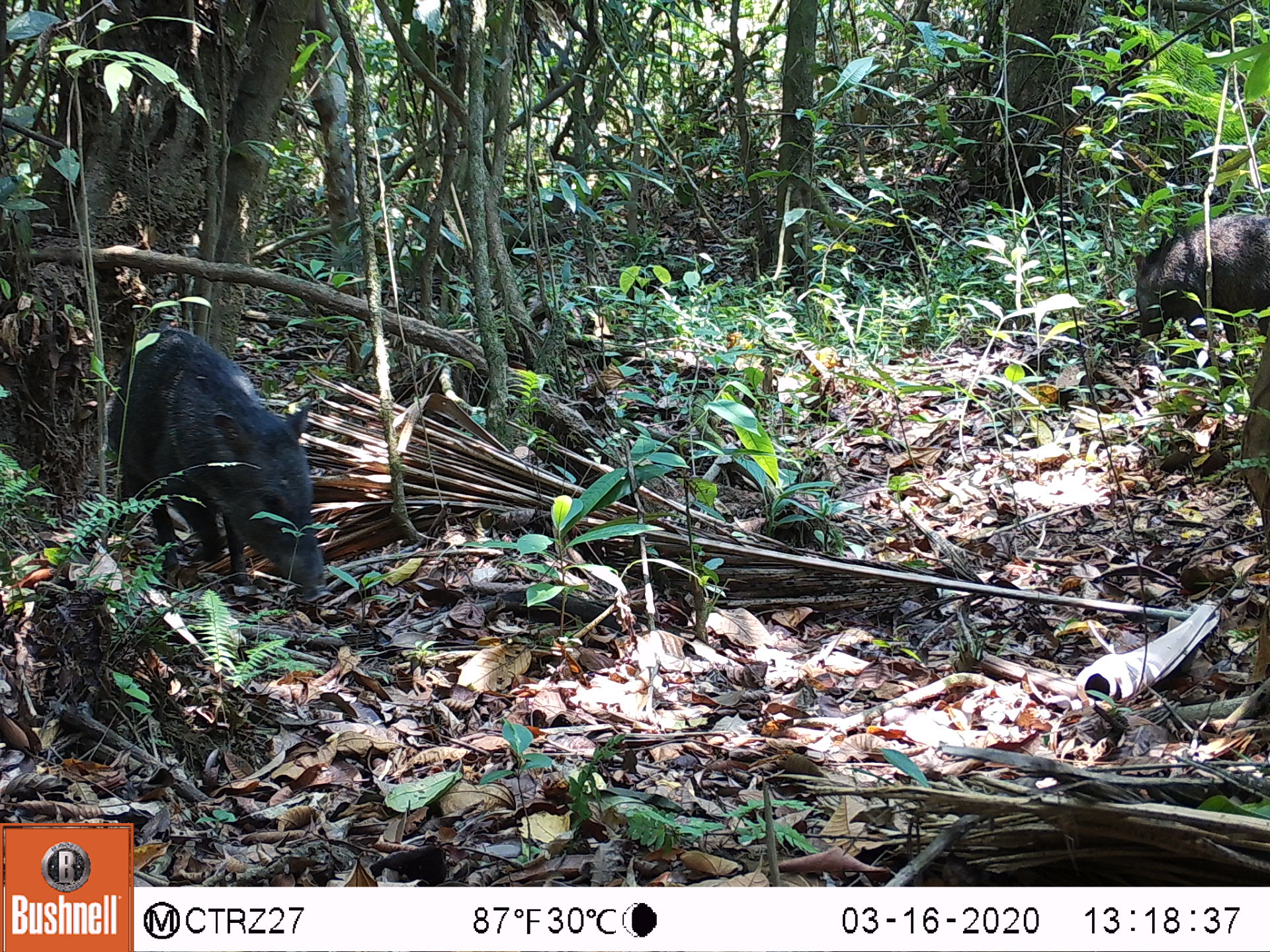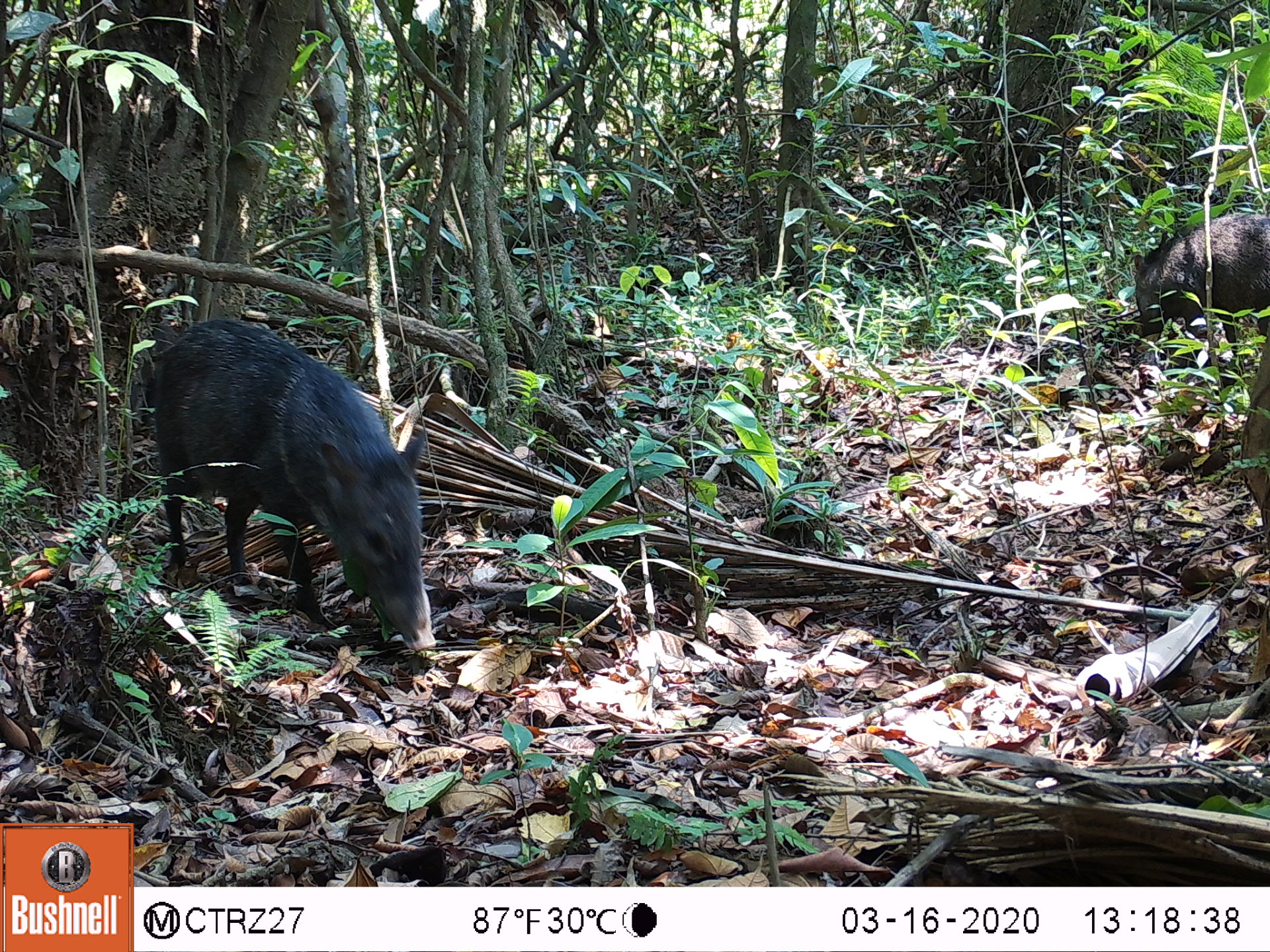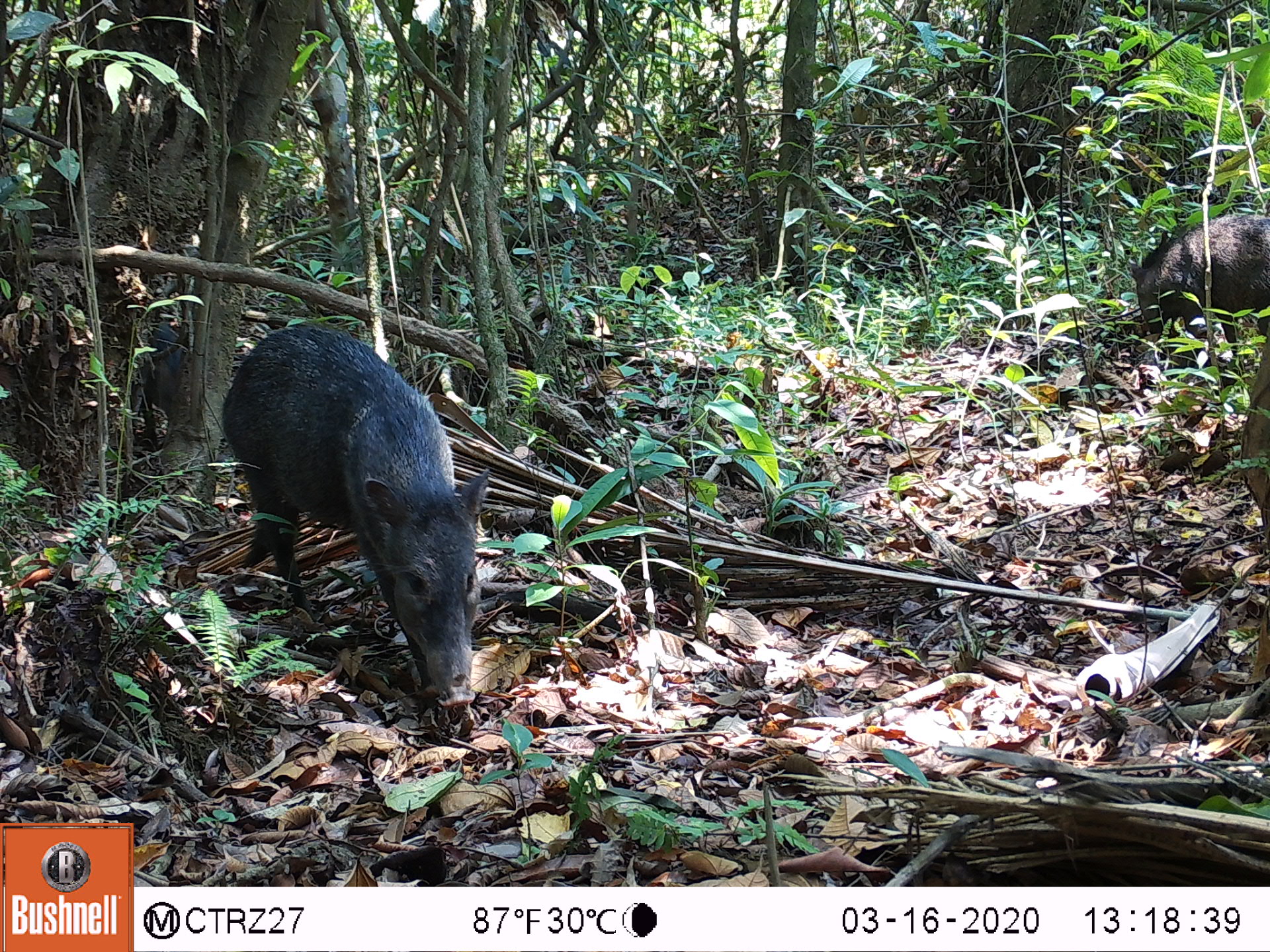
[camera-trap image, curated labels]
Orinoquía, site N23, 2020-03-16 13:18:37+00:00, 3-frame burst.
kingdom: Animalia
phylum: Chordata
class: Mammalia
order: Artiodactyla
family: Tayassuidae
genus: Pecari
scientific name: Pecari tajacu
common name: collared peccary